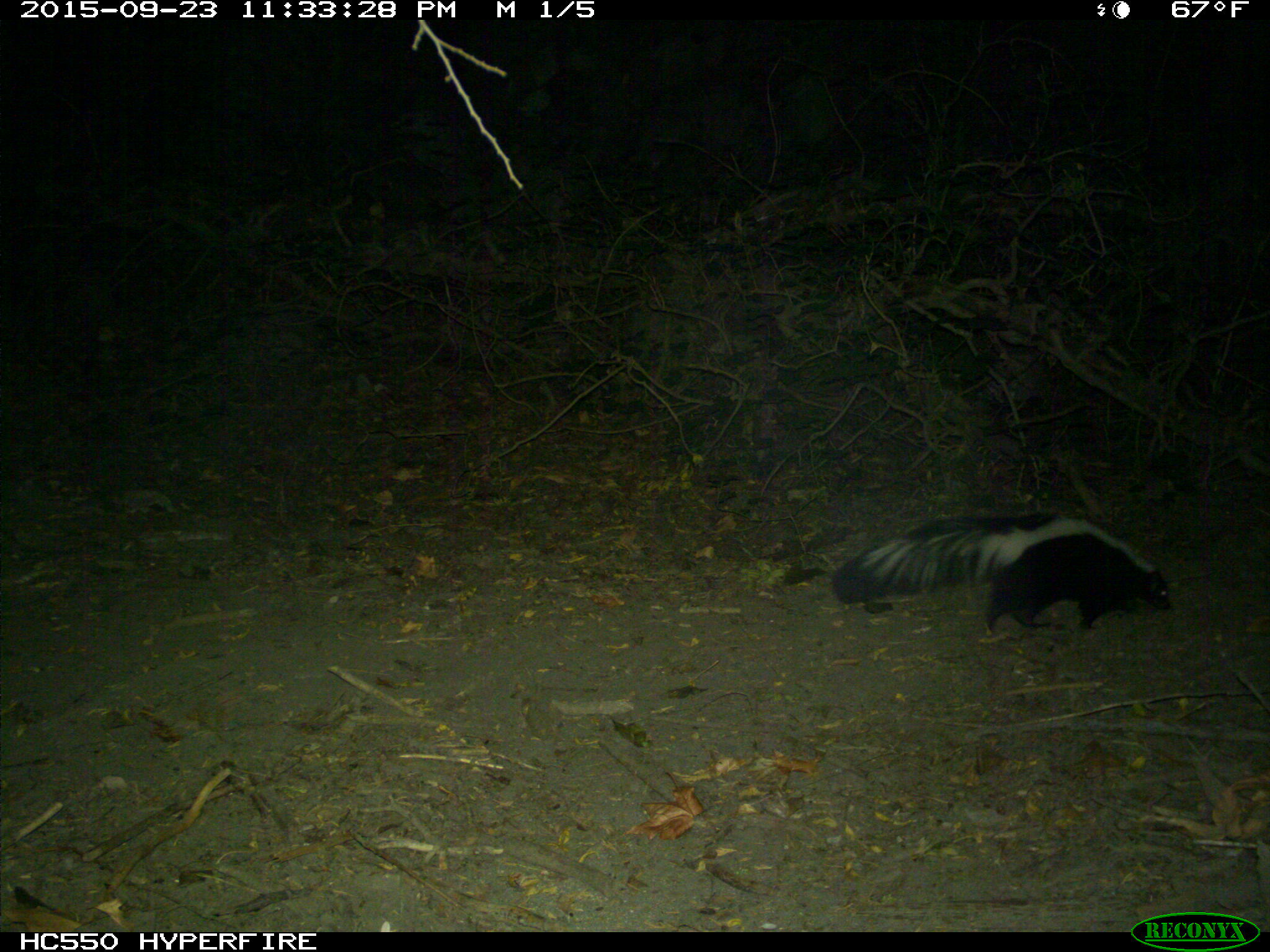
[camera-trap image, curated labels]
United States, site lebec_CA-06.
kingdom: Animalia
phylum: Chordata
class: Mammalia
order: Carnivora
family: Mephitidae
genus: Mephitis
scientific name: Mephitis mephitis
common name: striped skunk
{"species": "Mephitis mephitis (striped skunk)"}